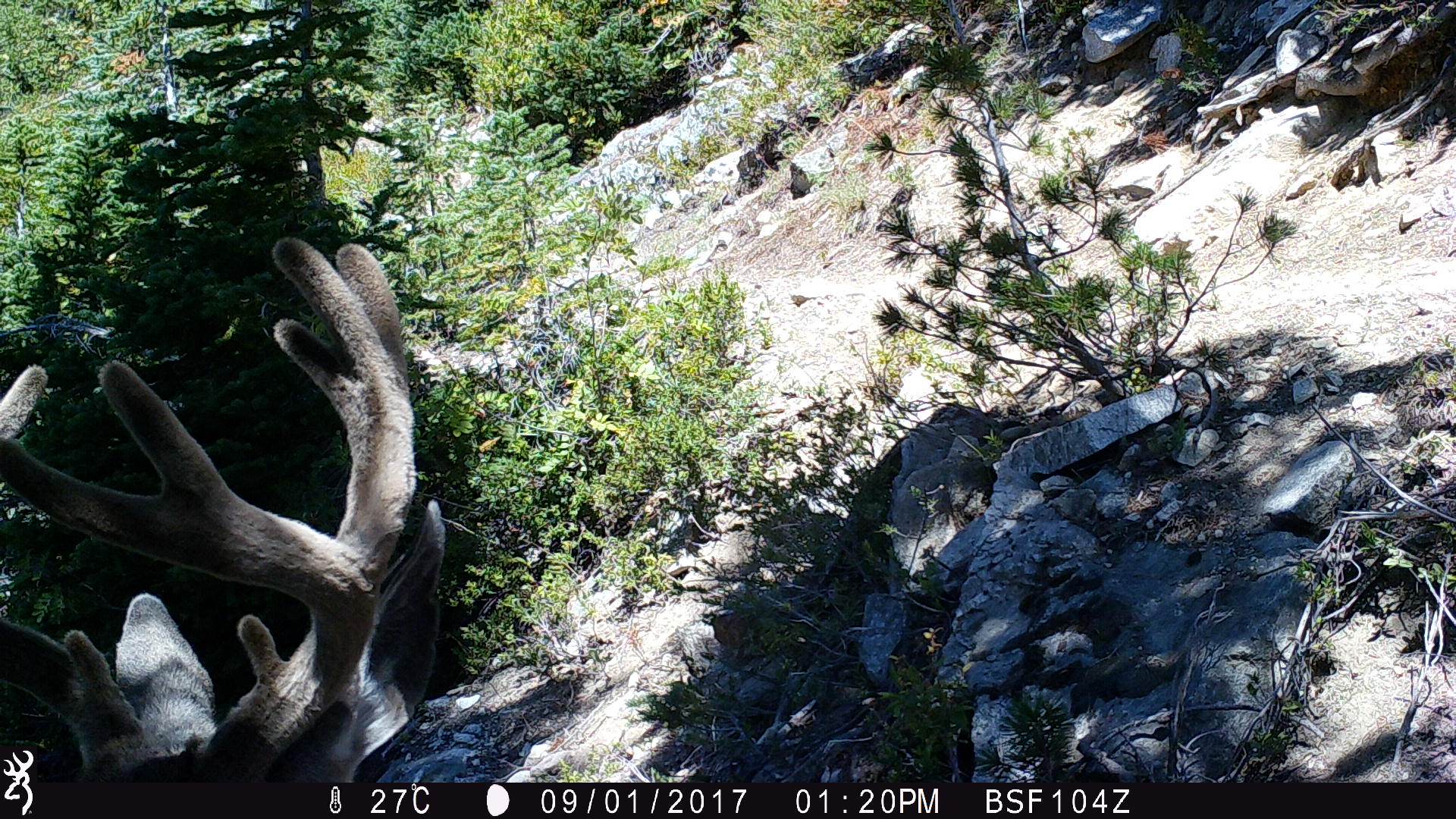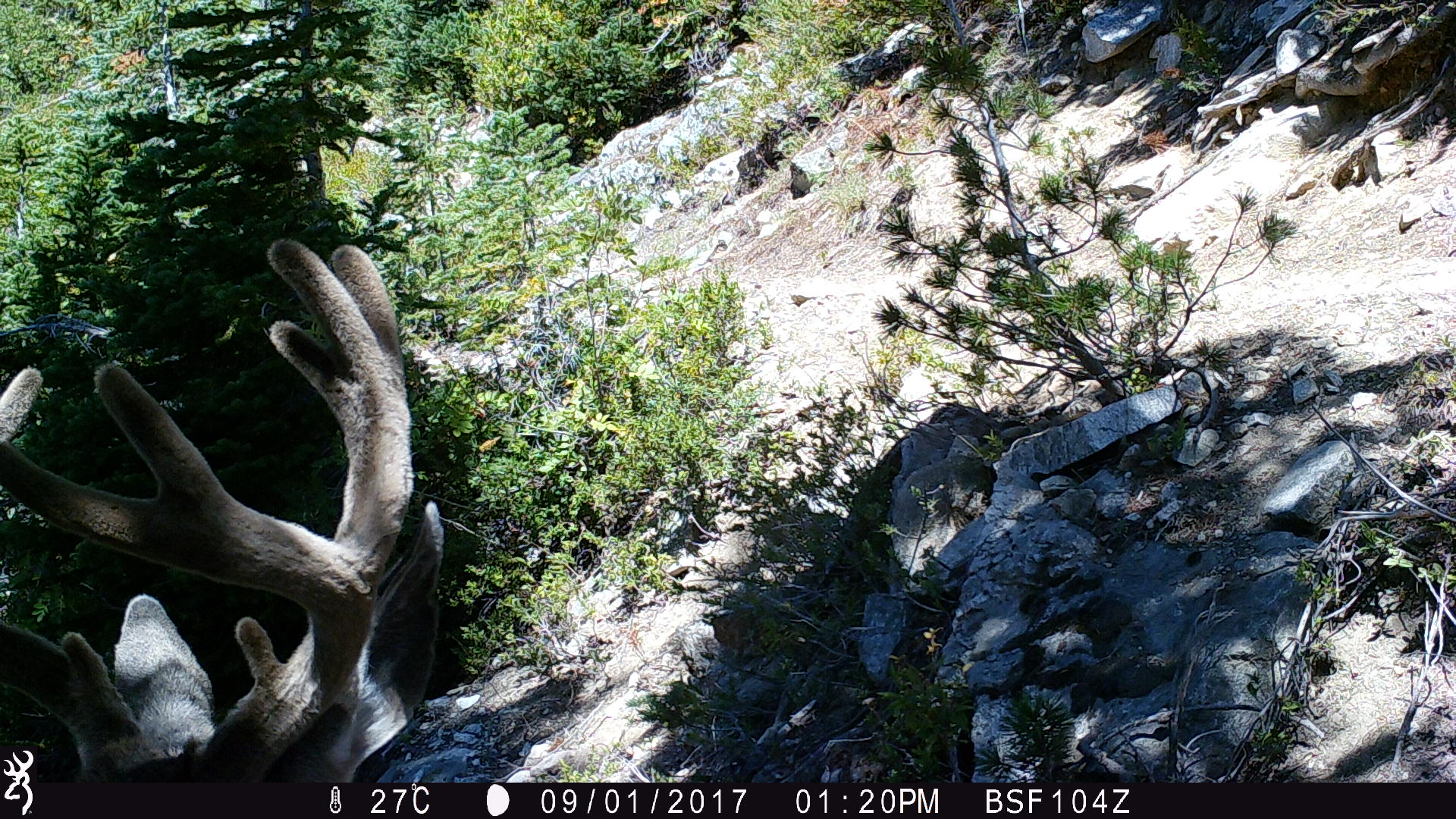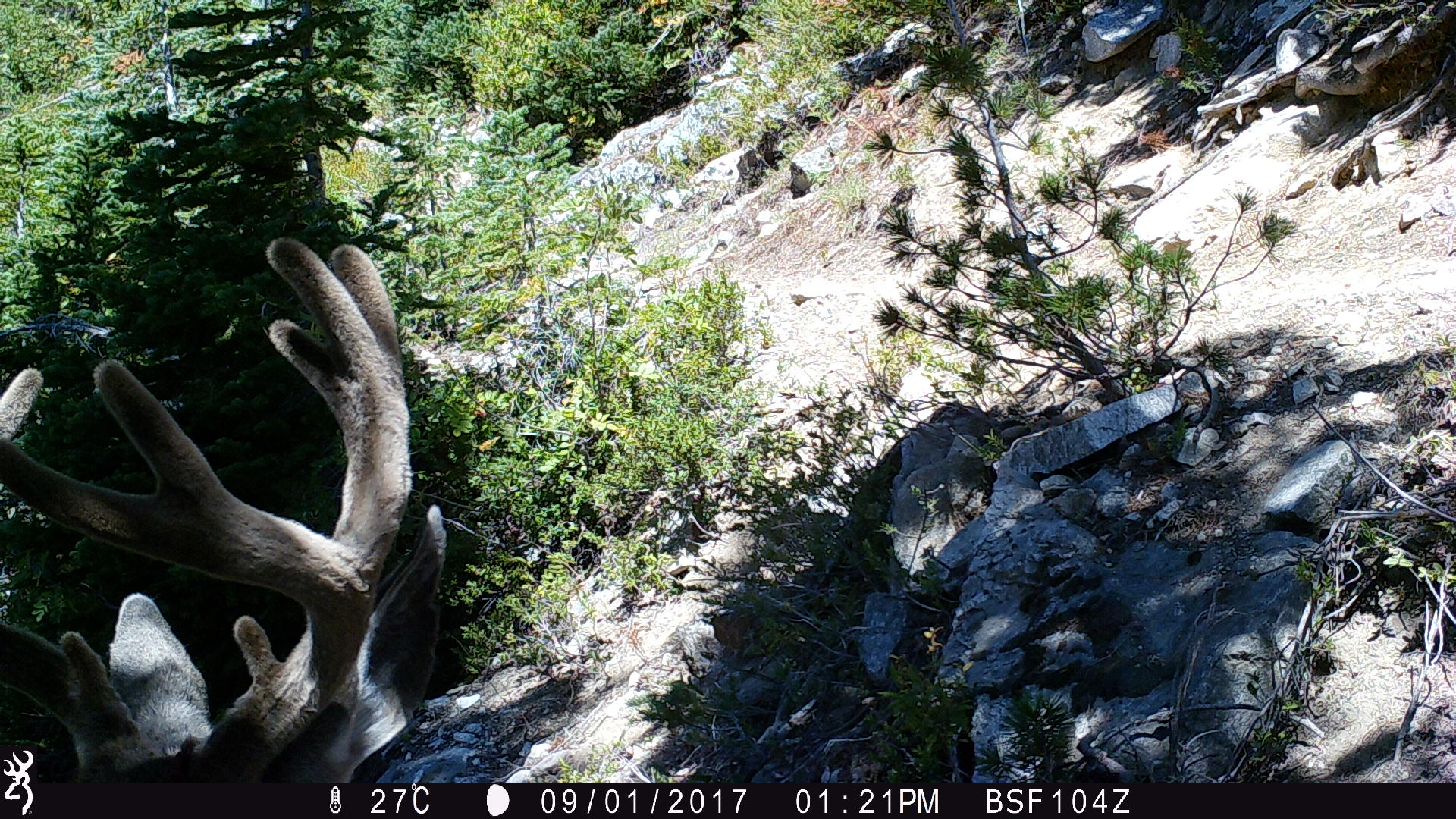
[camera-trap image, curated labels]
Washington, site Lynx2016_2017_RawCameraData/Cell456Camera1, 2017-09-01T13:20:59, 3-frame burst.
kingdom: Animalia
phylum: Chordata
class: Mammalia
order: Artiodactyla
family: Cervidae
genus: Odocoileus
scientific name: Odocoileus hemionus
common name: mule deer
Odocoileus hemionus (mule deer). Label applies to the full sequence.